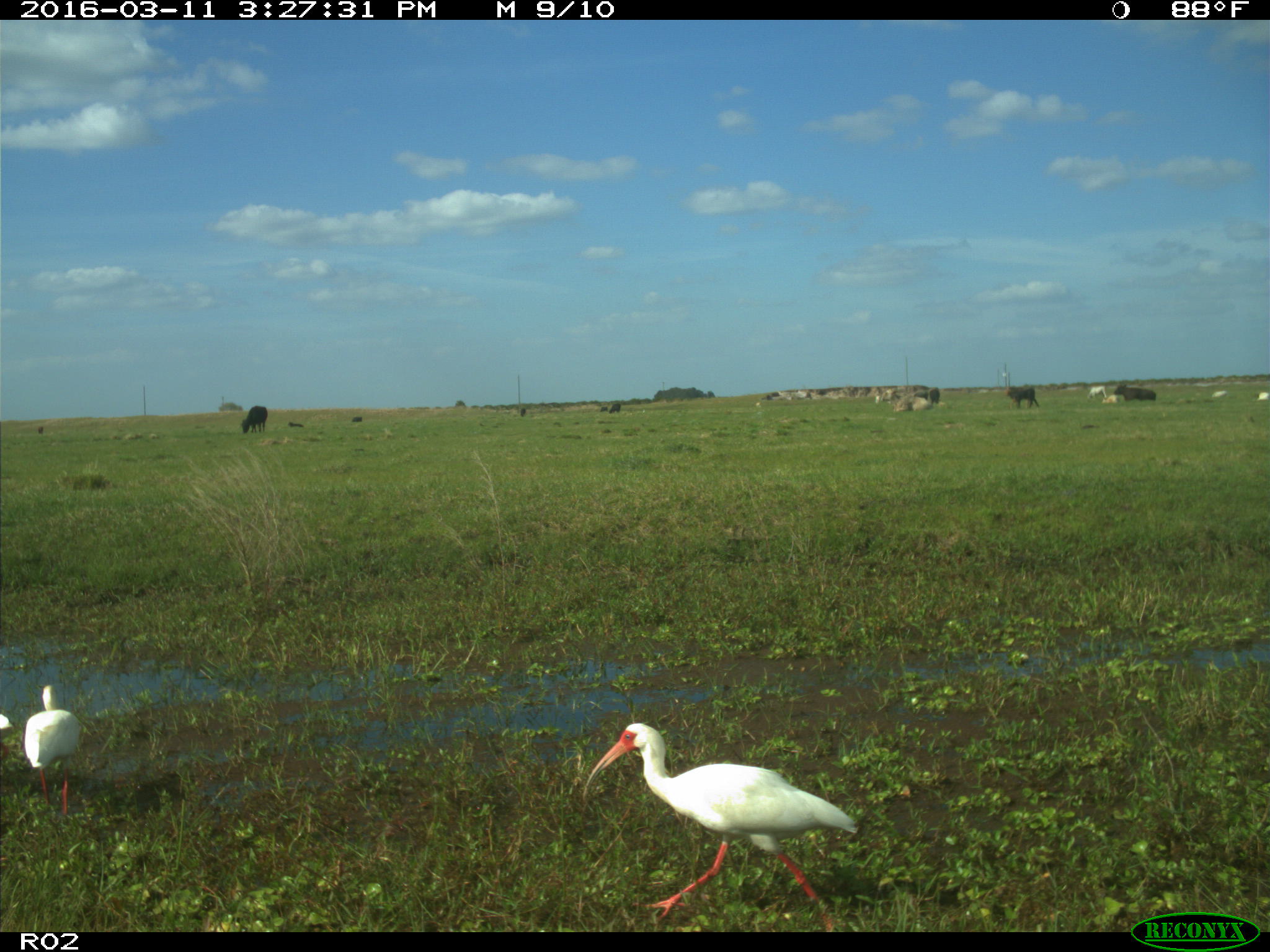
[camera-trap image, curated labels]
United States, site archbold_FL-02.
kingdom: Animalia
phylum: Chordata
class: Mammalia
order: Artiodactyla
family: Bovidae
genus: Bos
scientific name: Bos taurus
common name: domestic cow